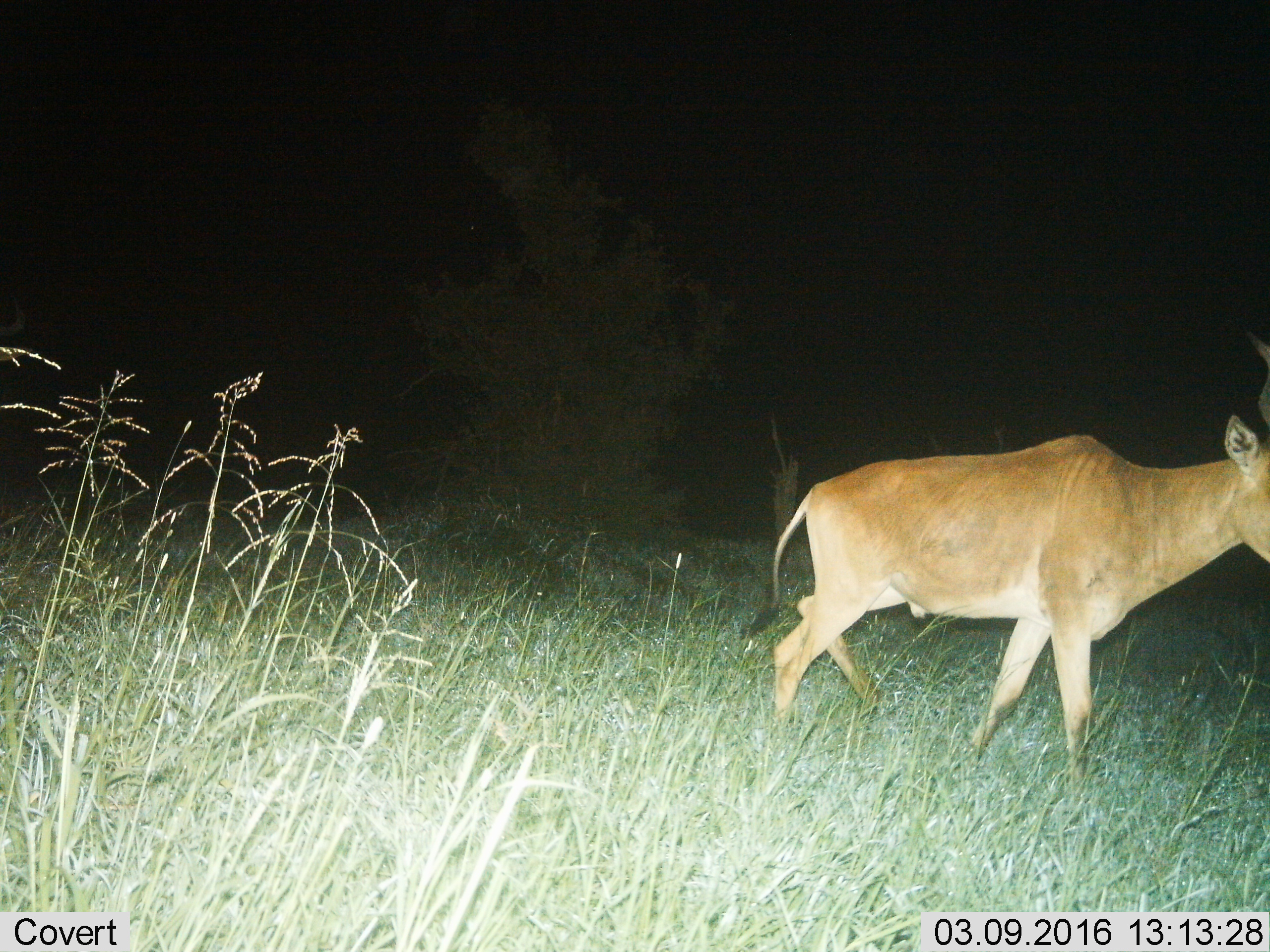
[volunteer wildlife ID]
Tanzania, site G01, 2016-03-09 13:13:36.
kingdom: Animalia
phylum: Chordata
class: Mammalia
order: Artiodactyla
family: Bovidae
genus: Alcelaphus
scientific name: Alcelaphus buselaphus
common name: hartebeest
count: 1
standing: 23%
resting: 0%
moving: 85%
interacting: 0%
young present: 0%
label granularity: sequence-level